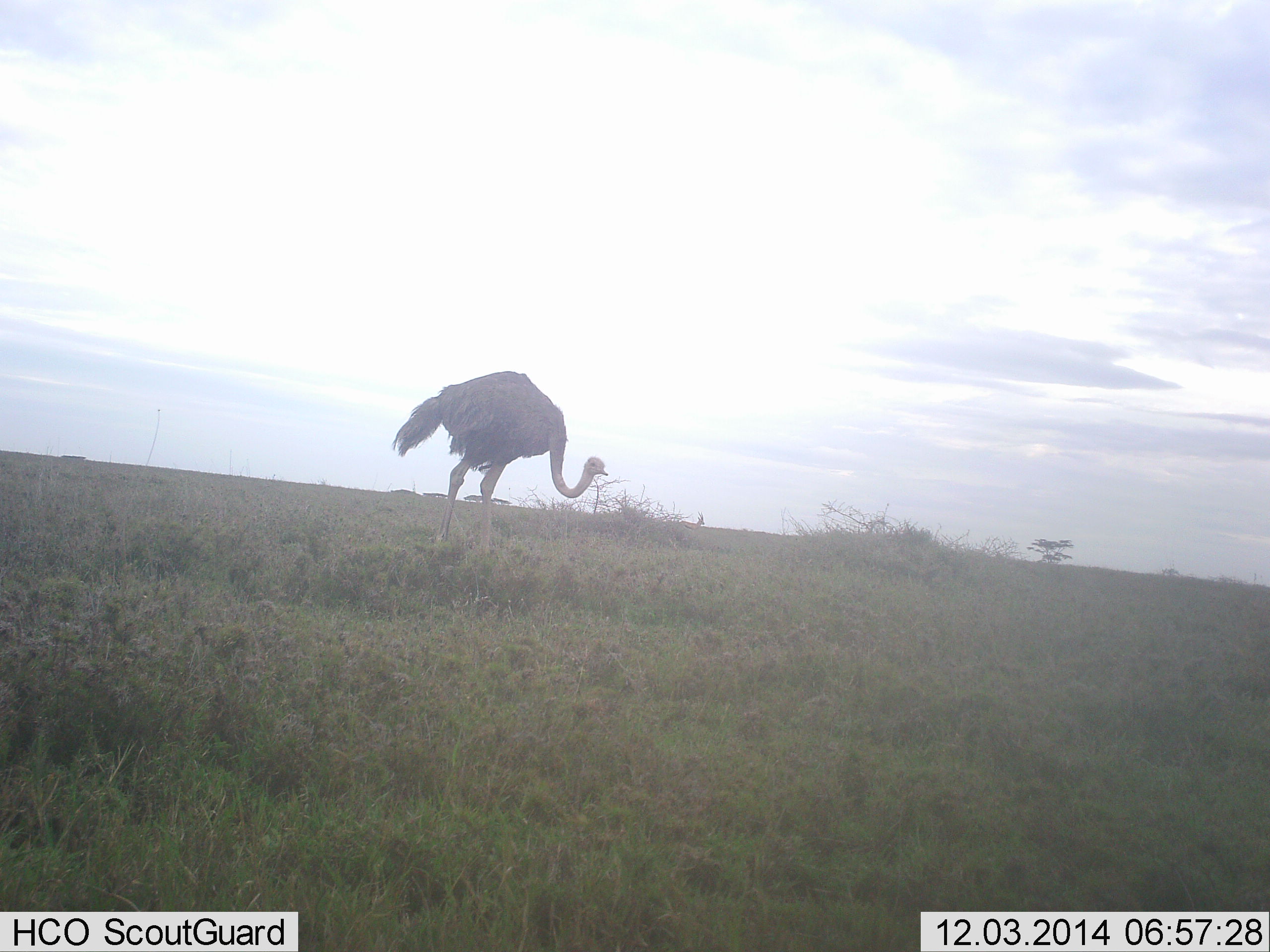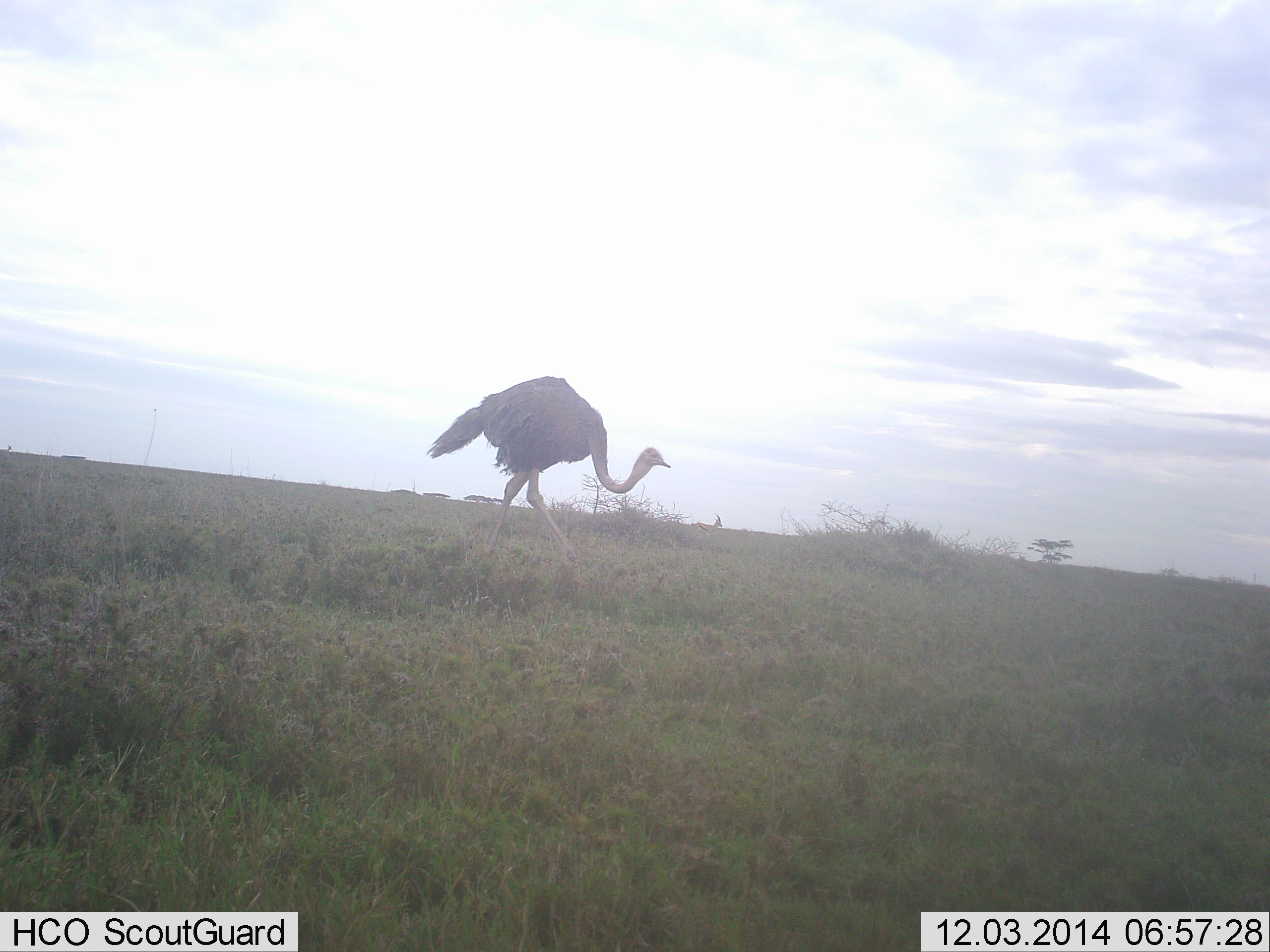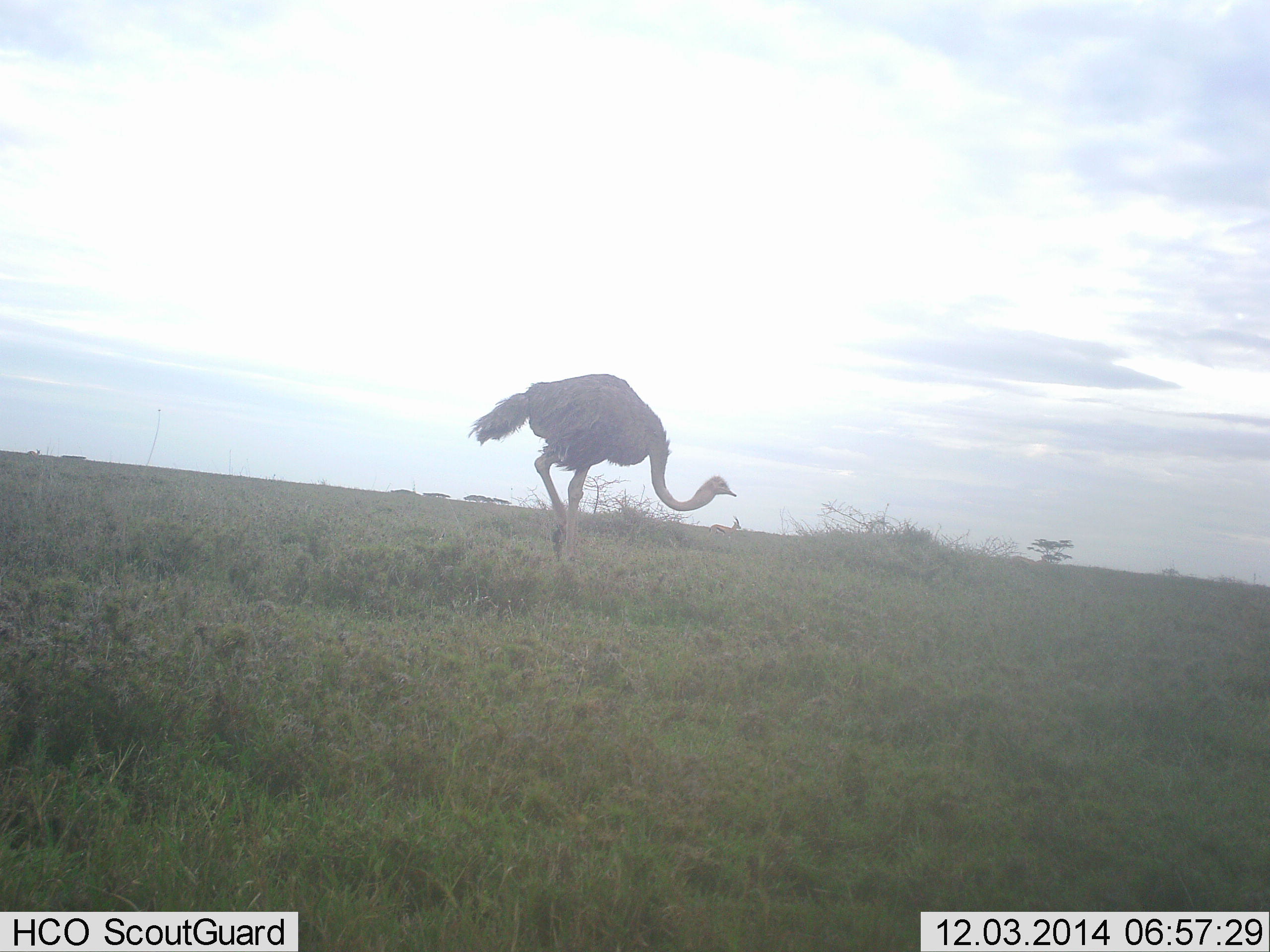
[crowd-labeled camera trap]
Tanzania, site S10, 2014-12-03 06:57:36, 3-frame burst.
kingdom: Animalia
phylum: Chordata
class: Aves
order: Struthioniformes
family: Struthionidae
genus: Struthio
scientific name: Struthio camelus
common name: ostrich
Ostrich (Struthio camelus), count 1. Behavior (volunteer vote fractions): standing 0%, resting 0%, moving 100%, interacting 0%. Young present (vote fraction): 0%. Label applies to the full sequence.